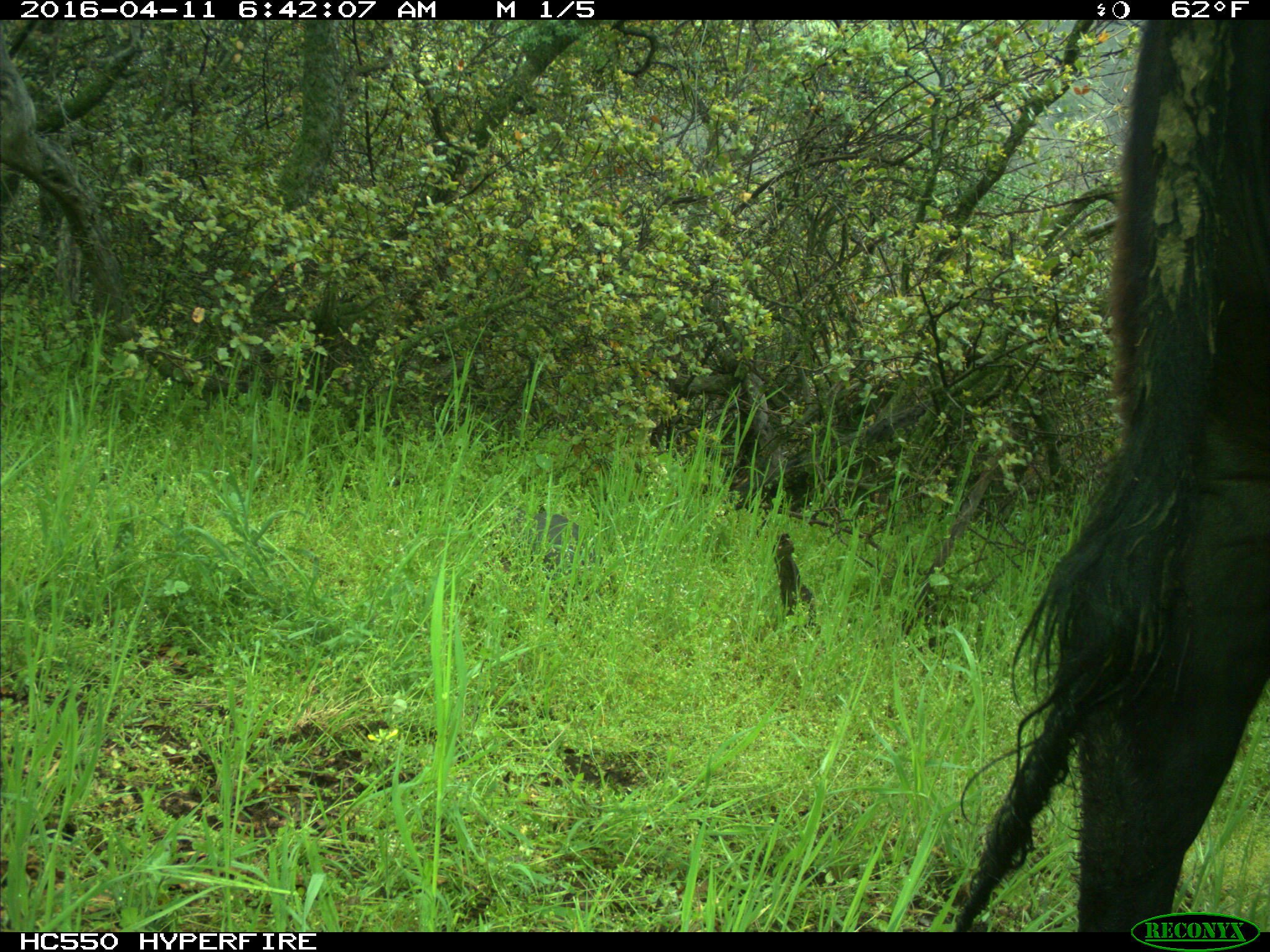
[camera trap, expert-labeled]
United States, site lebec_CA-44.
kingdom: Animalia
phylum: Chordata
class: Mammalia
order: Artiodactyla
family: Bovidae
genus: Bos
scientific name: Bos taurus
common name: domestic cow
Bos taurus (domestic cow).